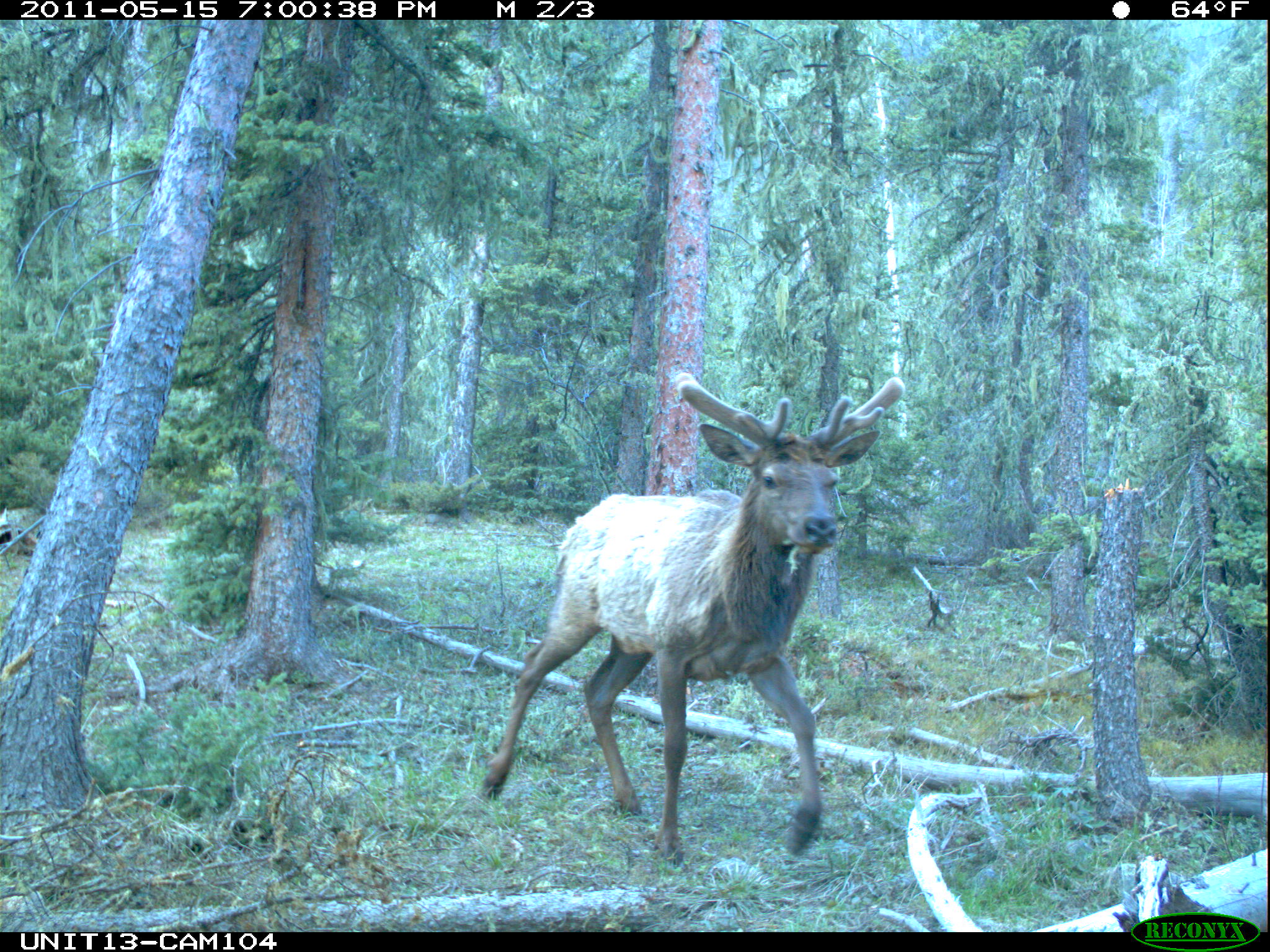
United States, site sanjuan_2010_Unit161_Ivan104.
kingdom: Animalia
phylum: Chordata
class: Mammalia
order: Artiodactyla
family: Cervidae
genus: Cervus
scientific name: Cervus elaphus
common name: red deer